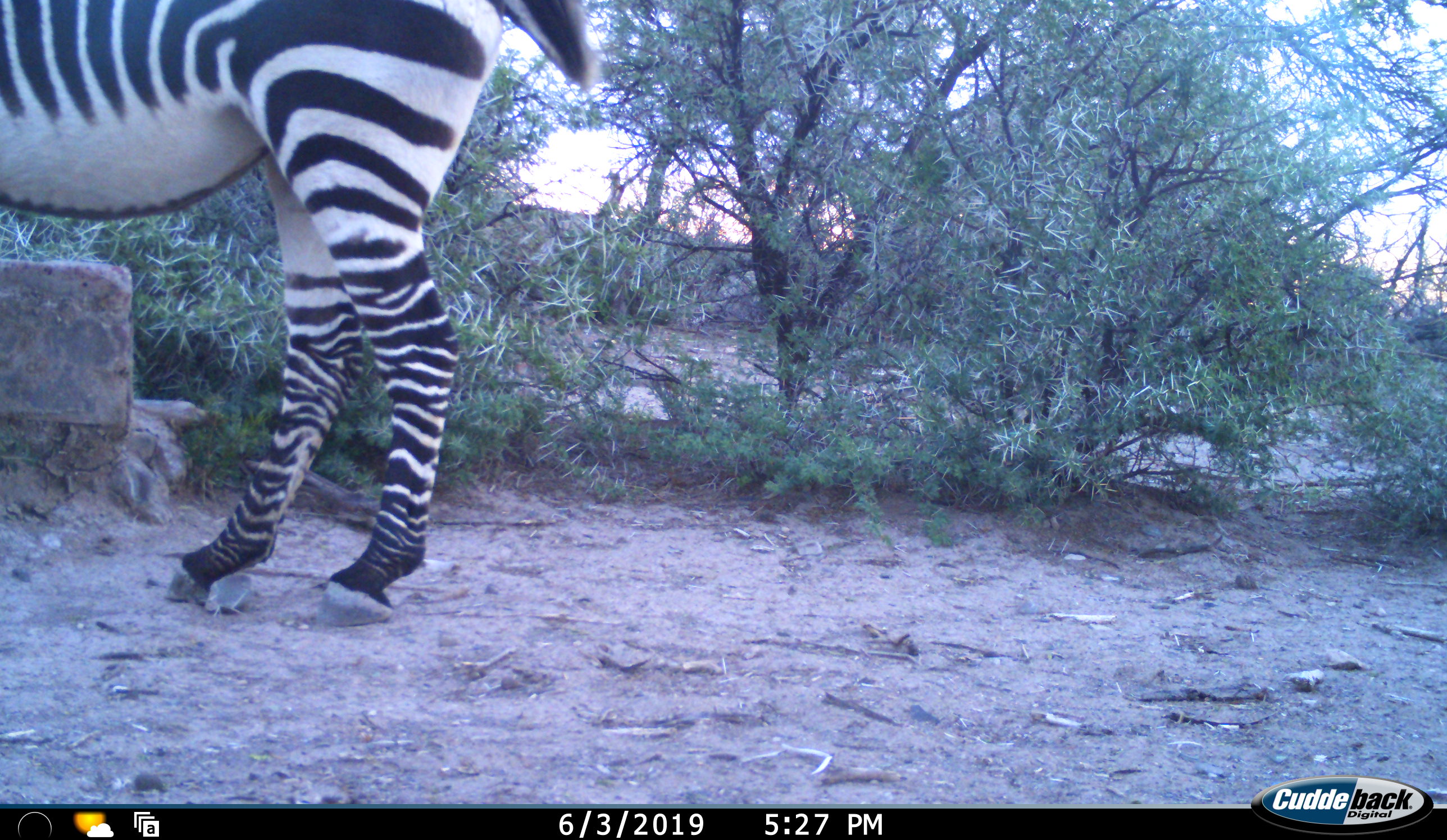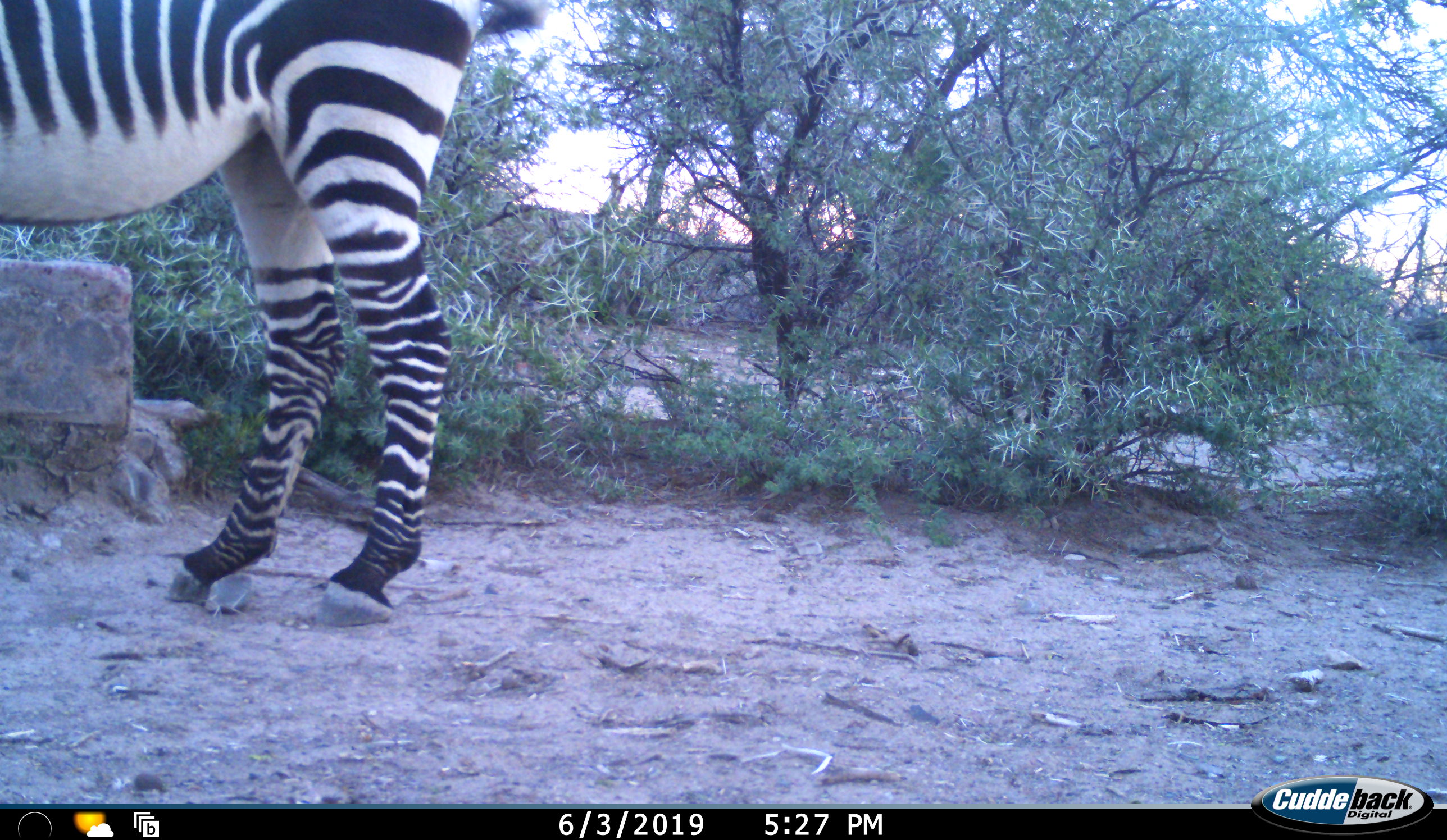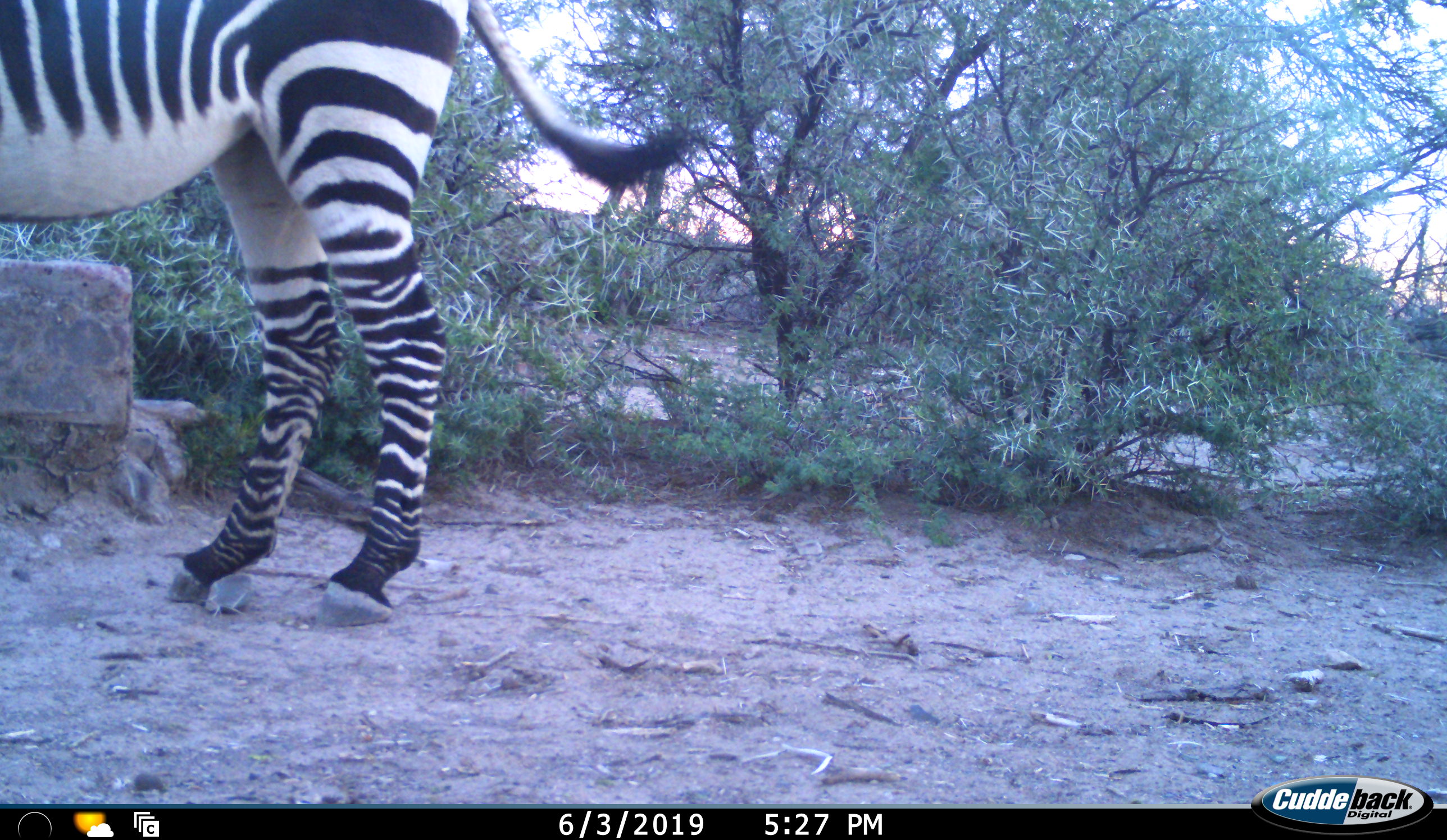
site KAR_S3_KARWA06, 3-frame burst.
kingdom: Animalia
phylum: Chordata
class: Mammalia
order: Perissodactyla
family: Equidae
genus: Equus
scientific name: Equus zebra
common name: mountain zebra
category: zebramountain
Zebramountain (mountain zebra) (Equus zebra), count 1. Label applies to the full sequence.